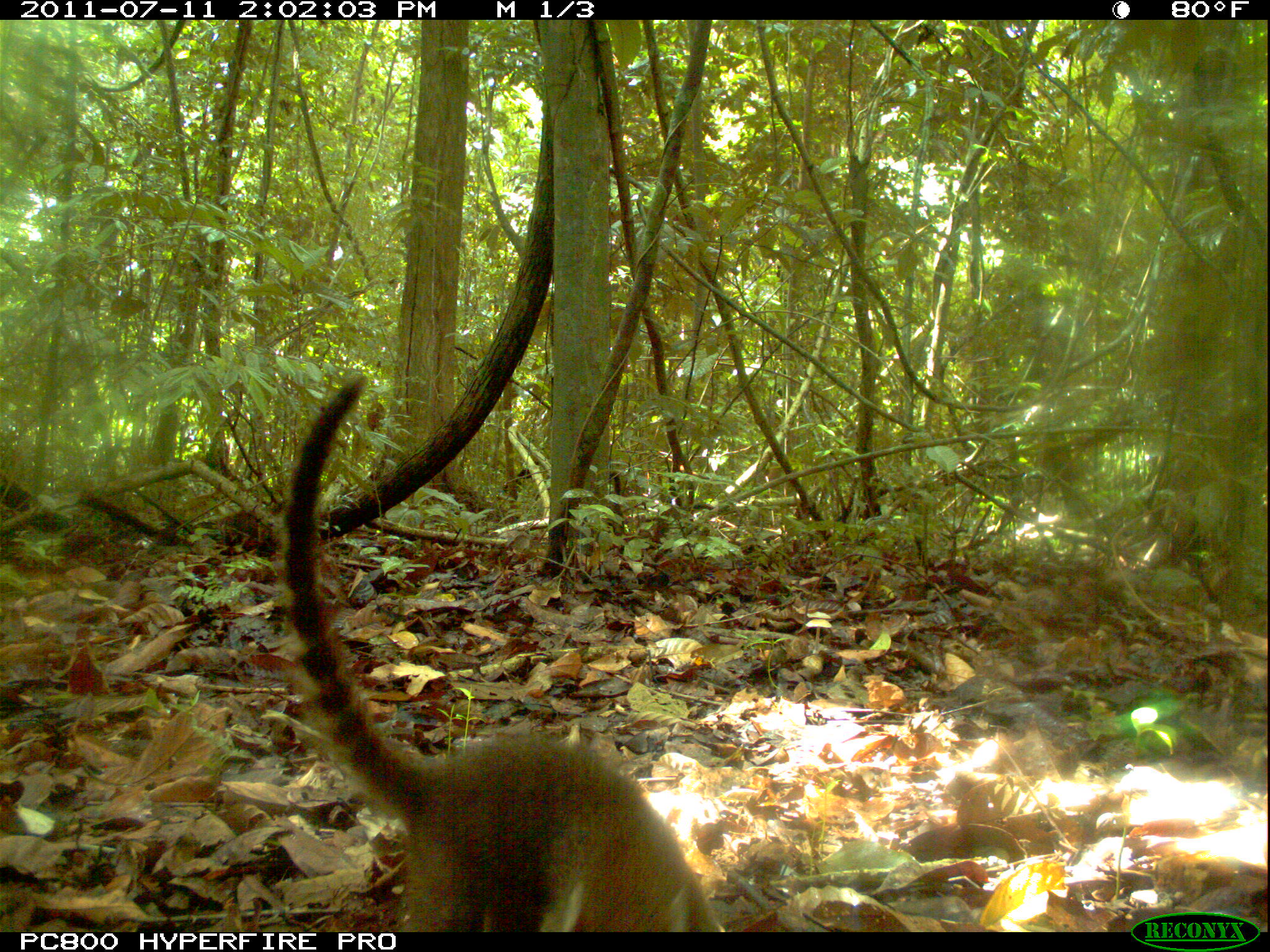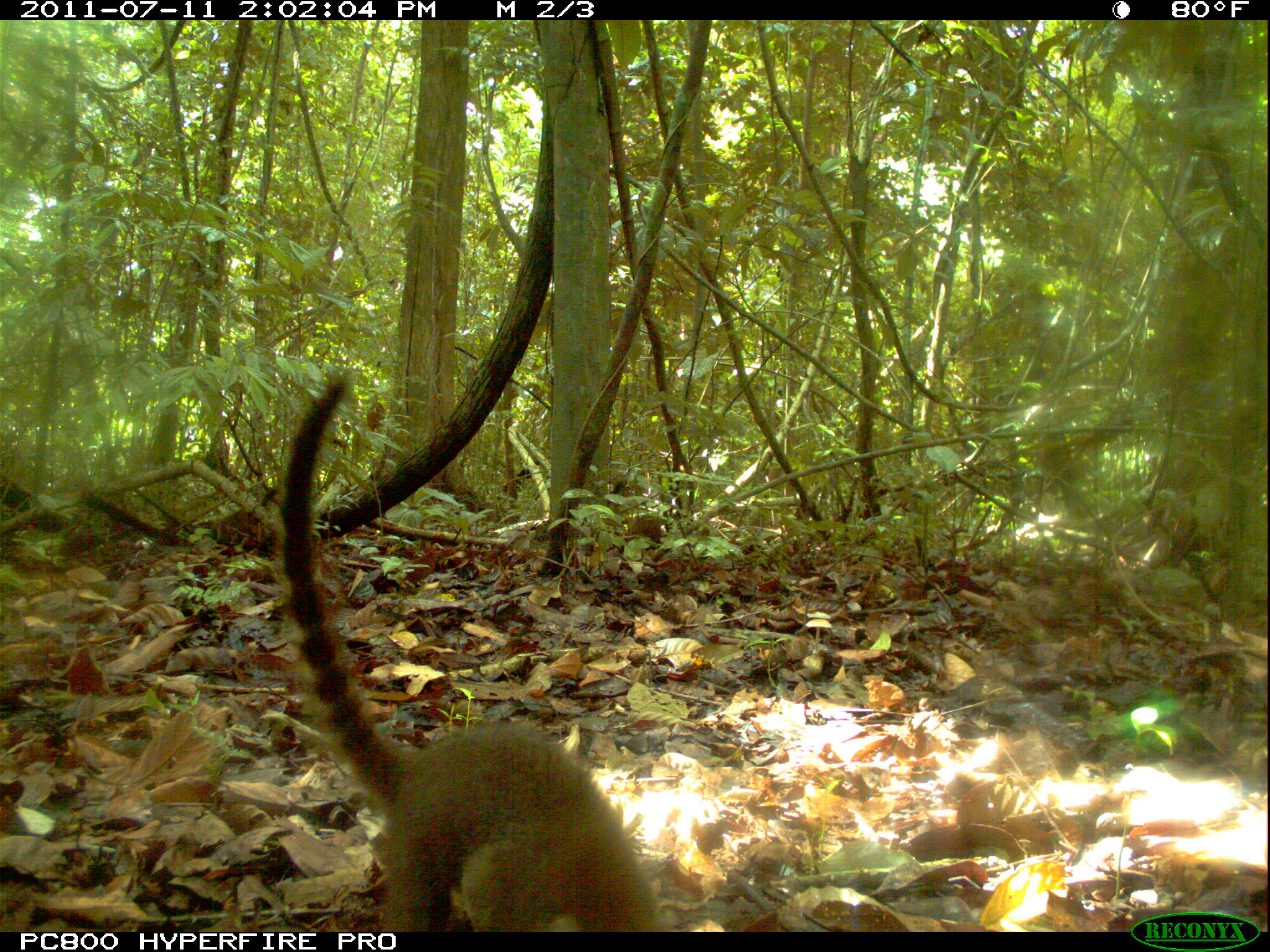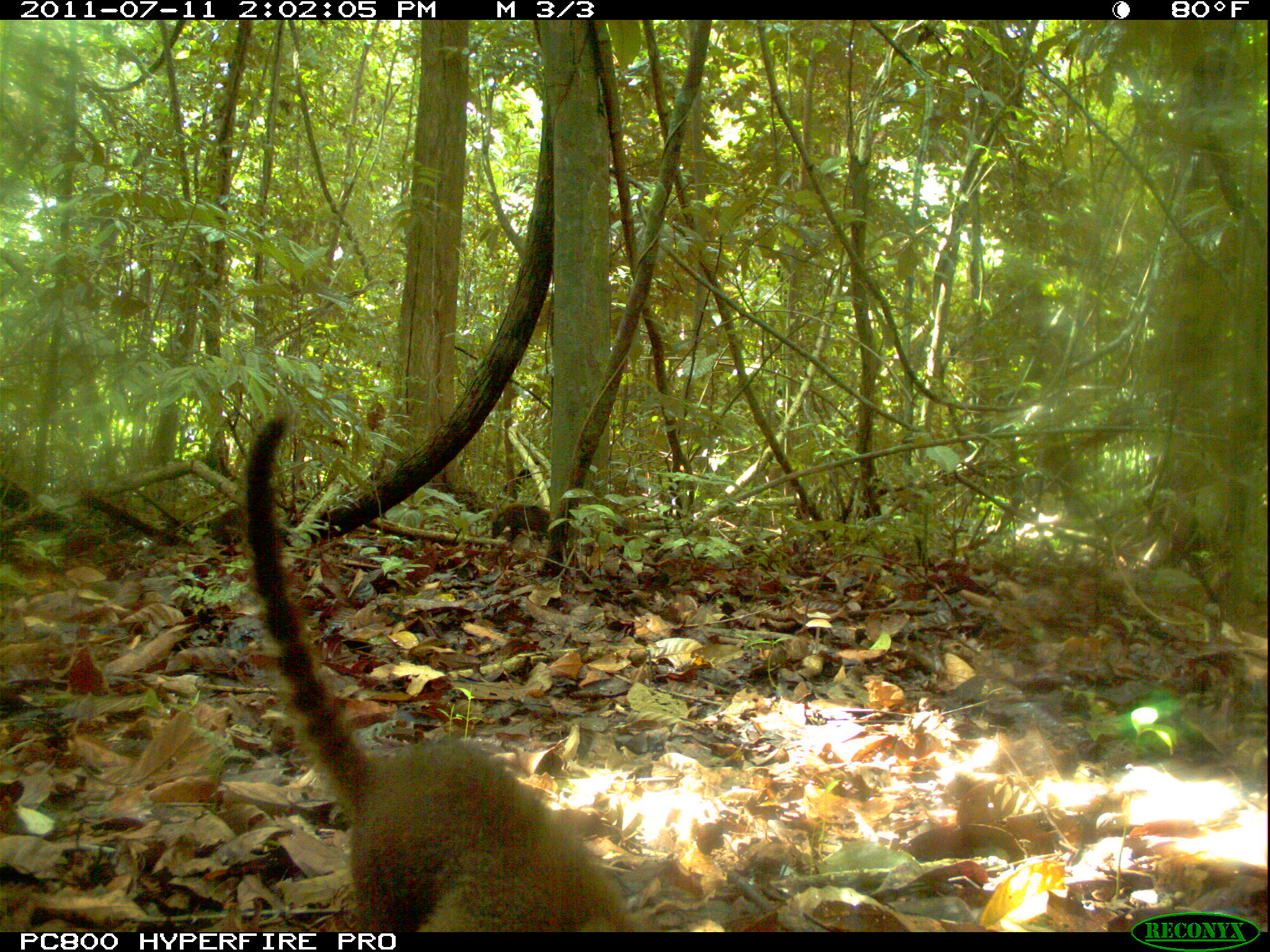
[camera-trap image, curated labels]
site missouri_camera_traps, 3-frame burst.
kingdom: Animalia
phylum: Chordata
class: Mammalia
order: Carnivora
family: Procyonidae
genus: Nasua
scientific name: Nasua narica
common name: white-nosed coati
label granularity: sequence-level